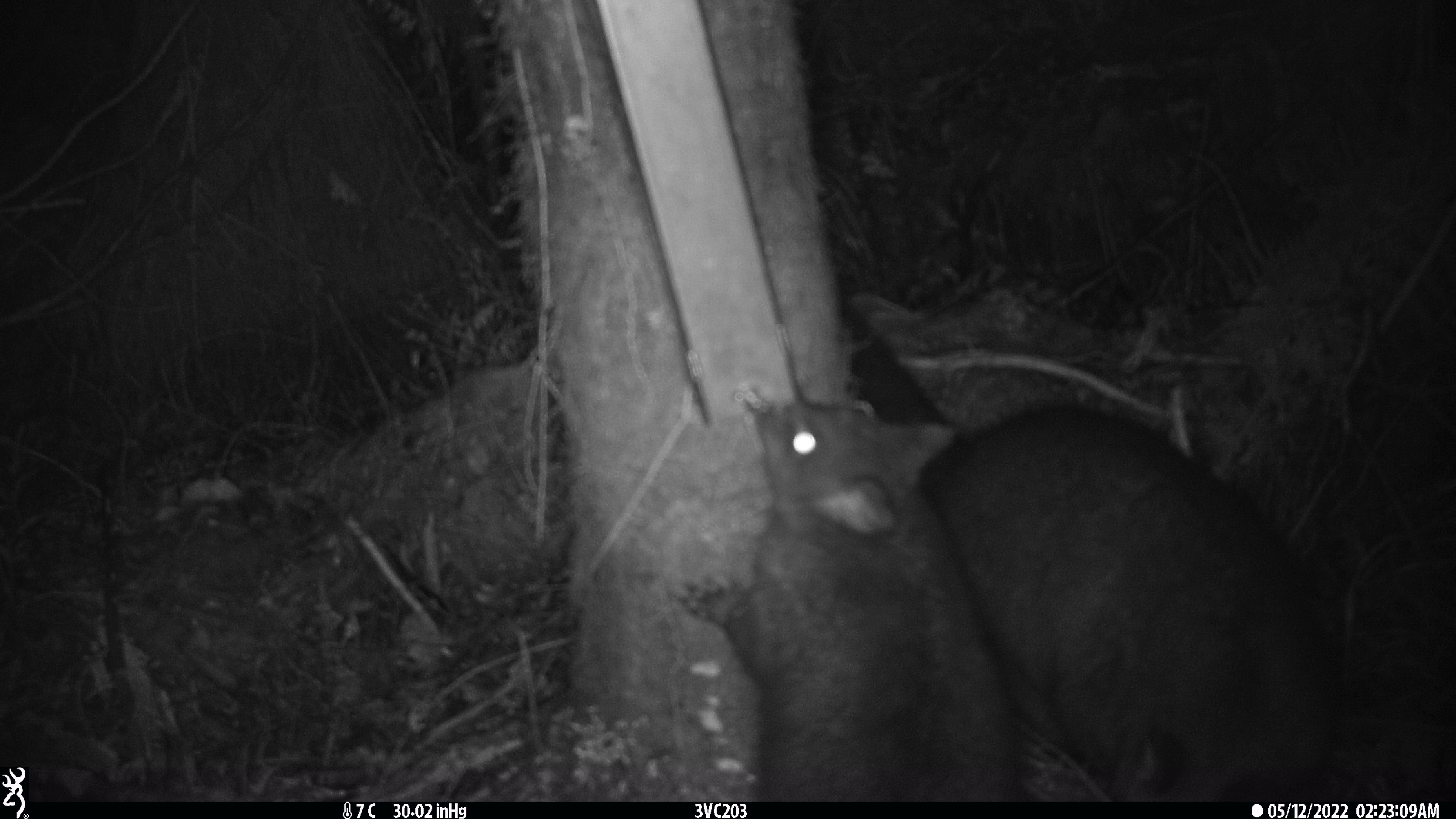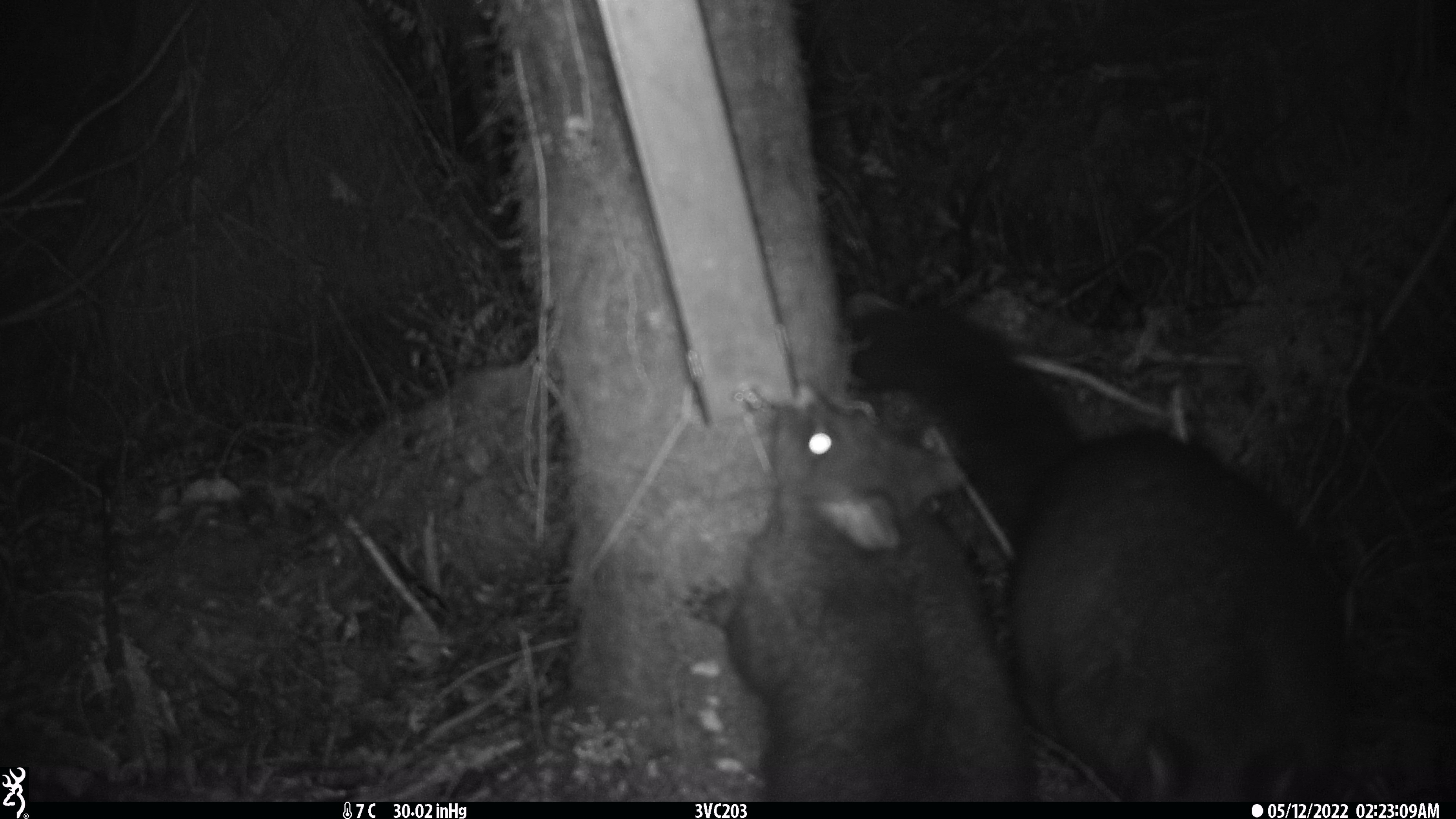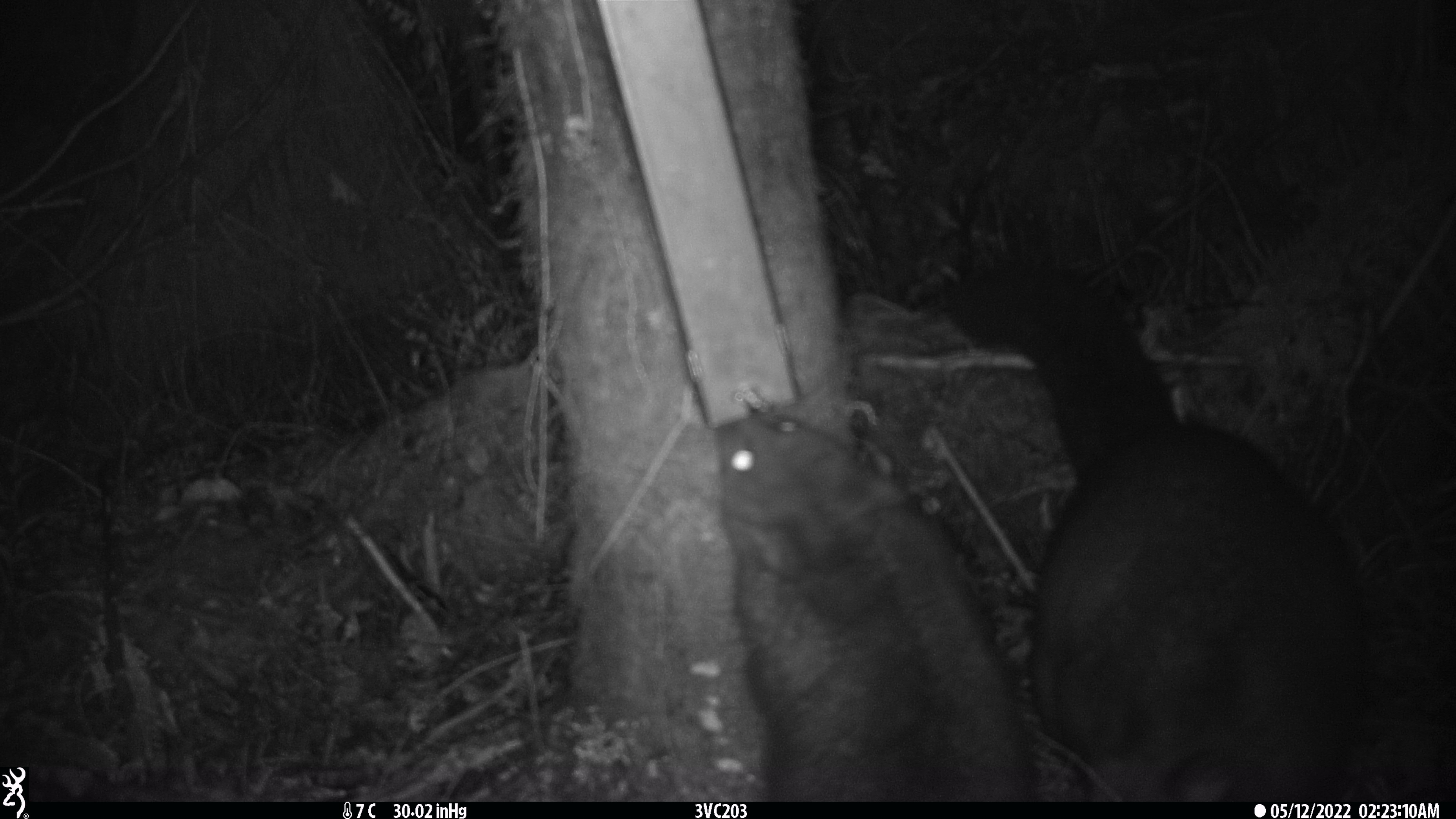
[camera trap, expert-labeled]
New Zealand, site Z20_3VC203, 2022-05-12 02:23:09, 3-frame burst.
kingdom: Animalia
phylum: Chordata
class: Mammalia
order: Diprotodontia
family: Phalangeridae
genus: Trichosurus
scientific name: Trichosurus vulpecula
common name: common brushtail possum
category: possum